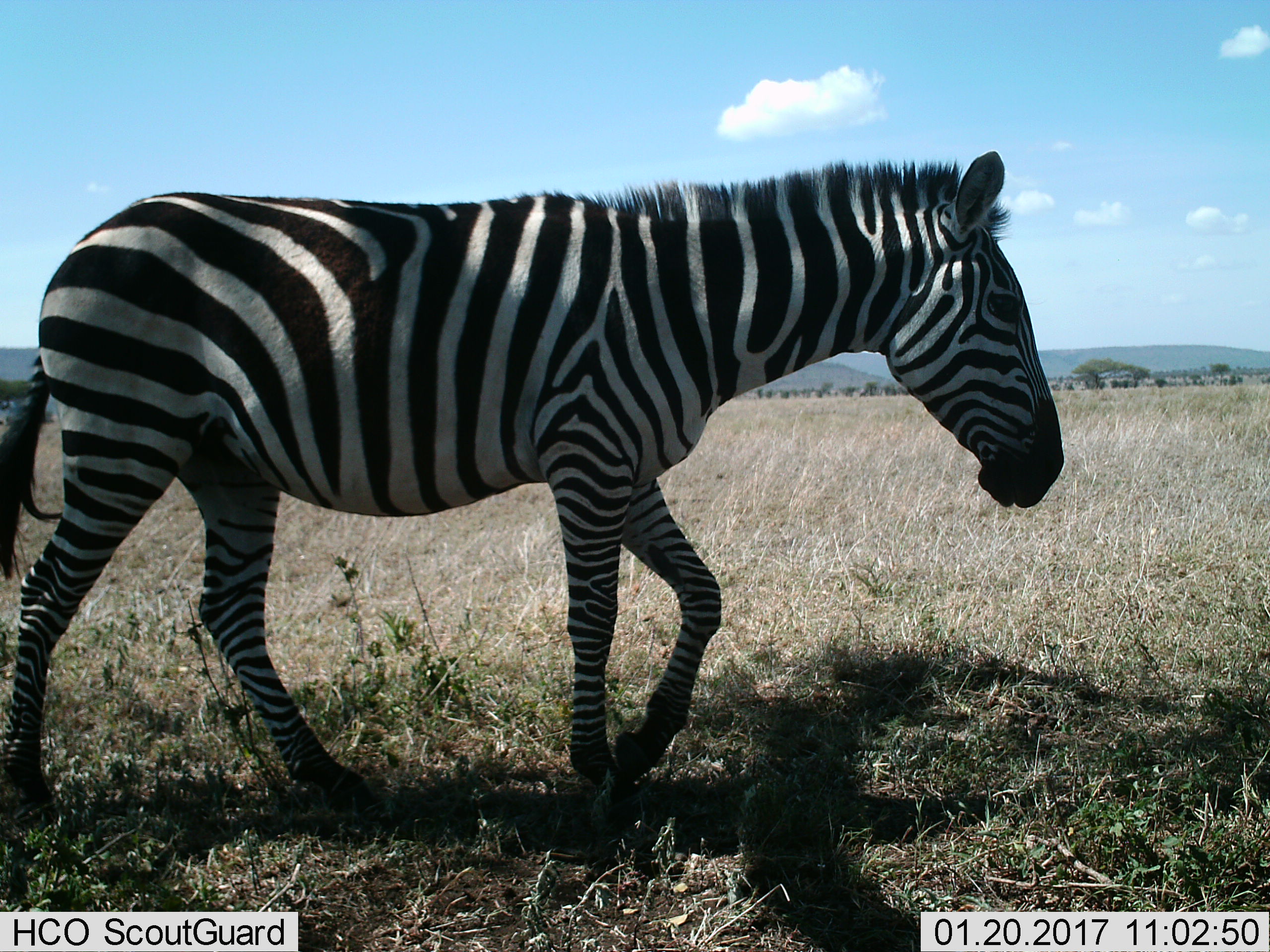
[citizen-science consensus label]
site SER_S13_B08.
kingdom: Animalia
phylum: Chordata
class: Mammalia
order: Perissodactyla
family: Equidae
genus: Equus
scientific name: Equus quagga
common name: plains zebra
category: zebraplains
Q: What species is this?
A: Zebraplains (plains zebra) (Equus quagga).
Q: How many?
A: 1.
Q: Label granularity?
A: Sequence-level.